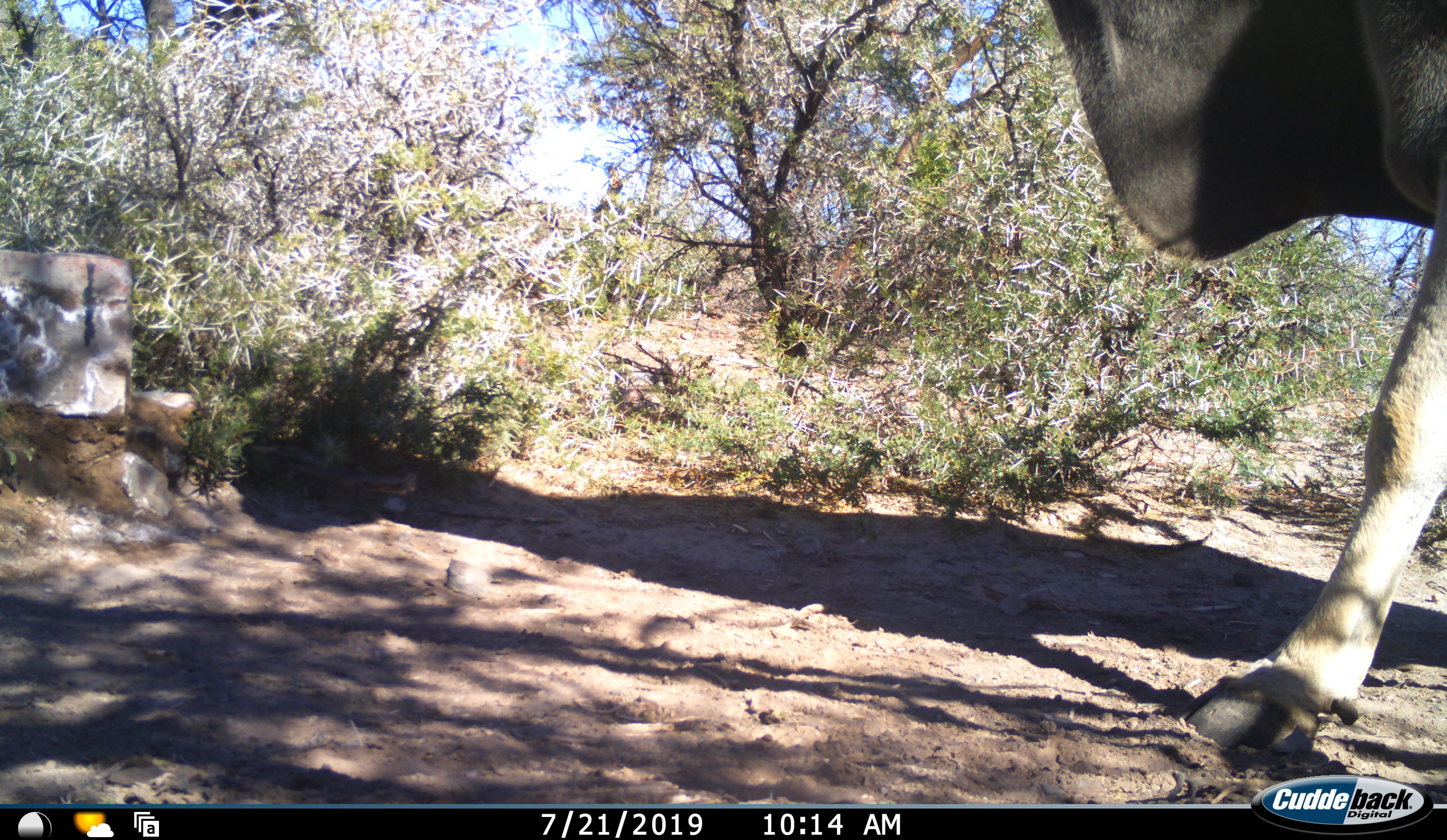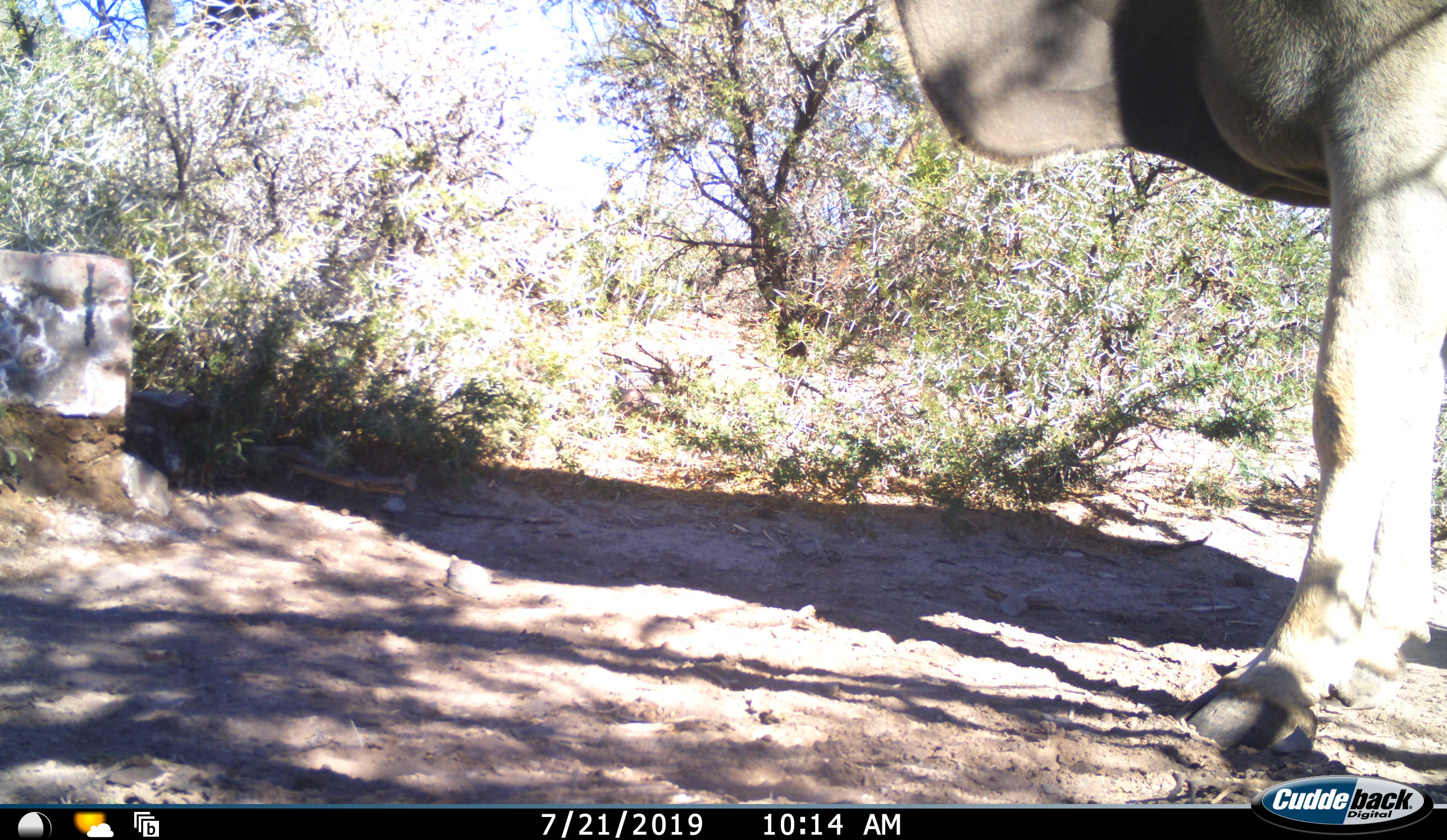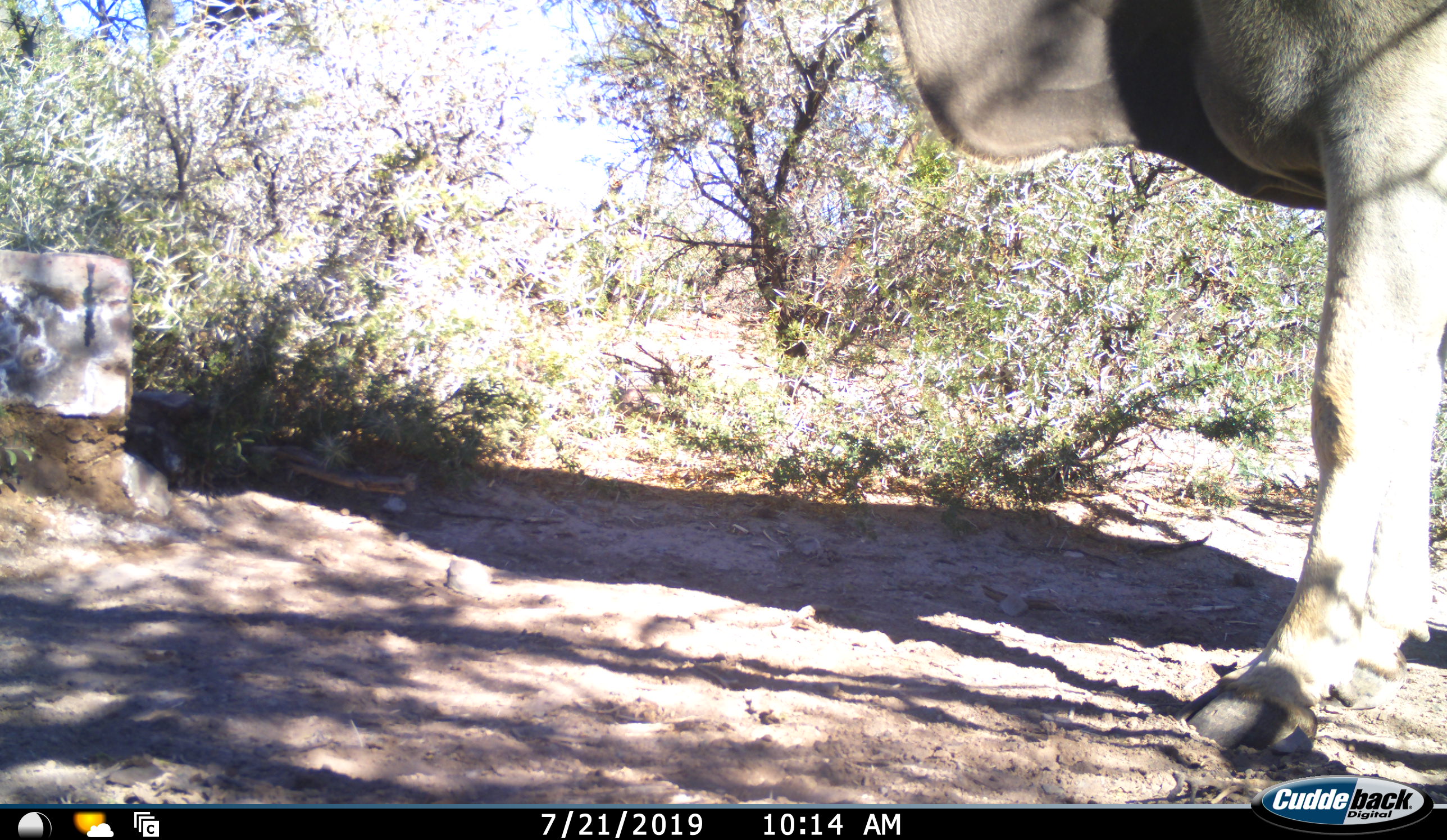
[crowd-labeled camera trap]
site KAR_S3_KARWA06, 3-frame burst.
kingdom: Animalia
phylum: Chordata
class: Mammalia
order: Artiodactyla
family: Bovidae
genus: Tragelaphus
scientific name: Tragelaphus oryx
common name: eland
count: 1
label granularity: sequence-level